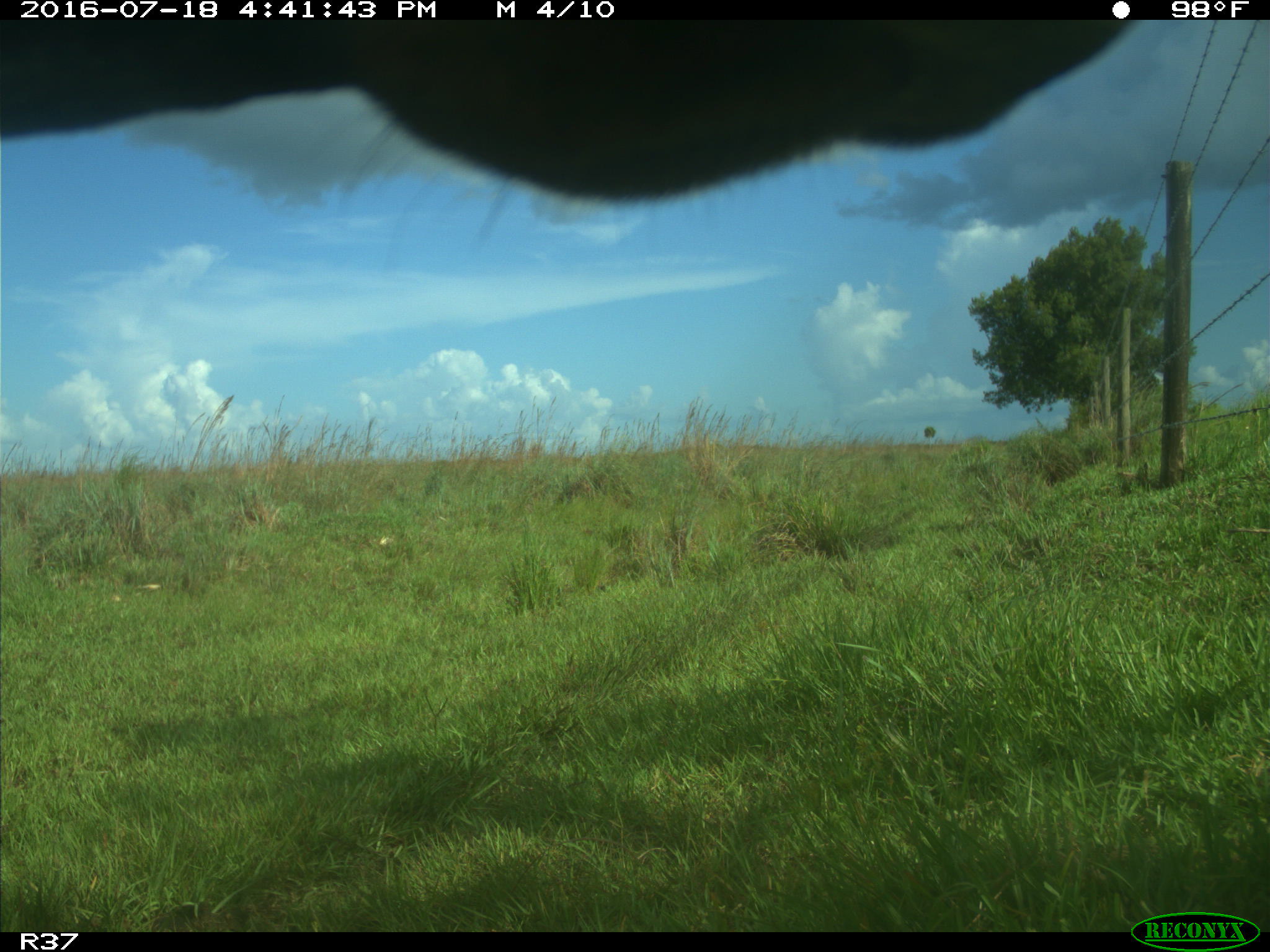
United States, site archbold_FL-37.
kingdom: Animalia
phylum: Chordata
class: Mammalia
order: Artiodactyla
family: Bovidae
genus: Bos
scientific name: Bos taurus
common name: domestic cow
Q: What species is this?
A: Bos taurus (domestic cow).